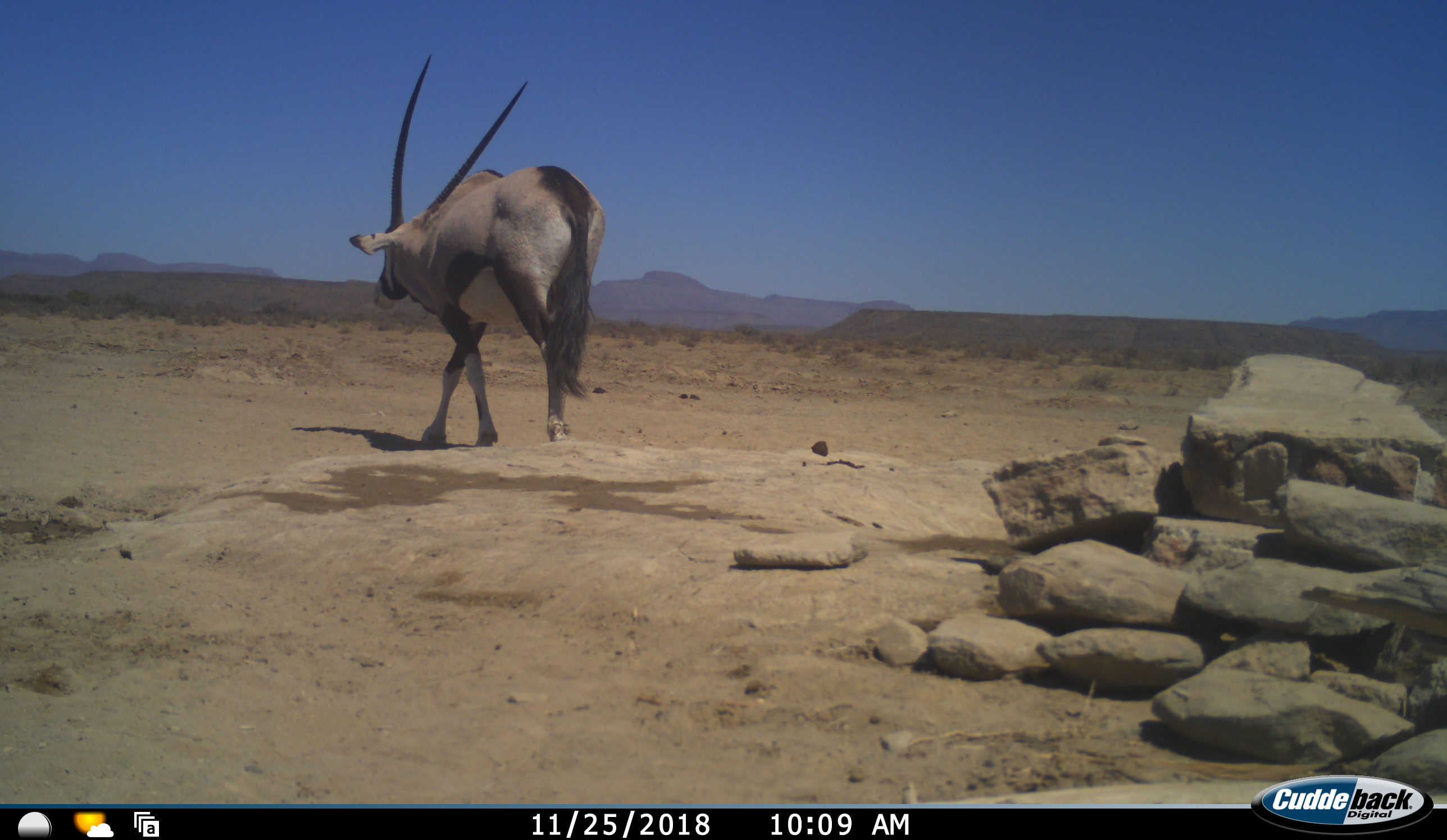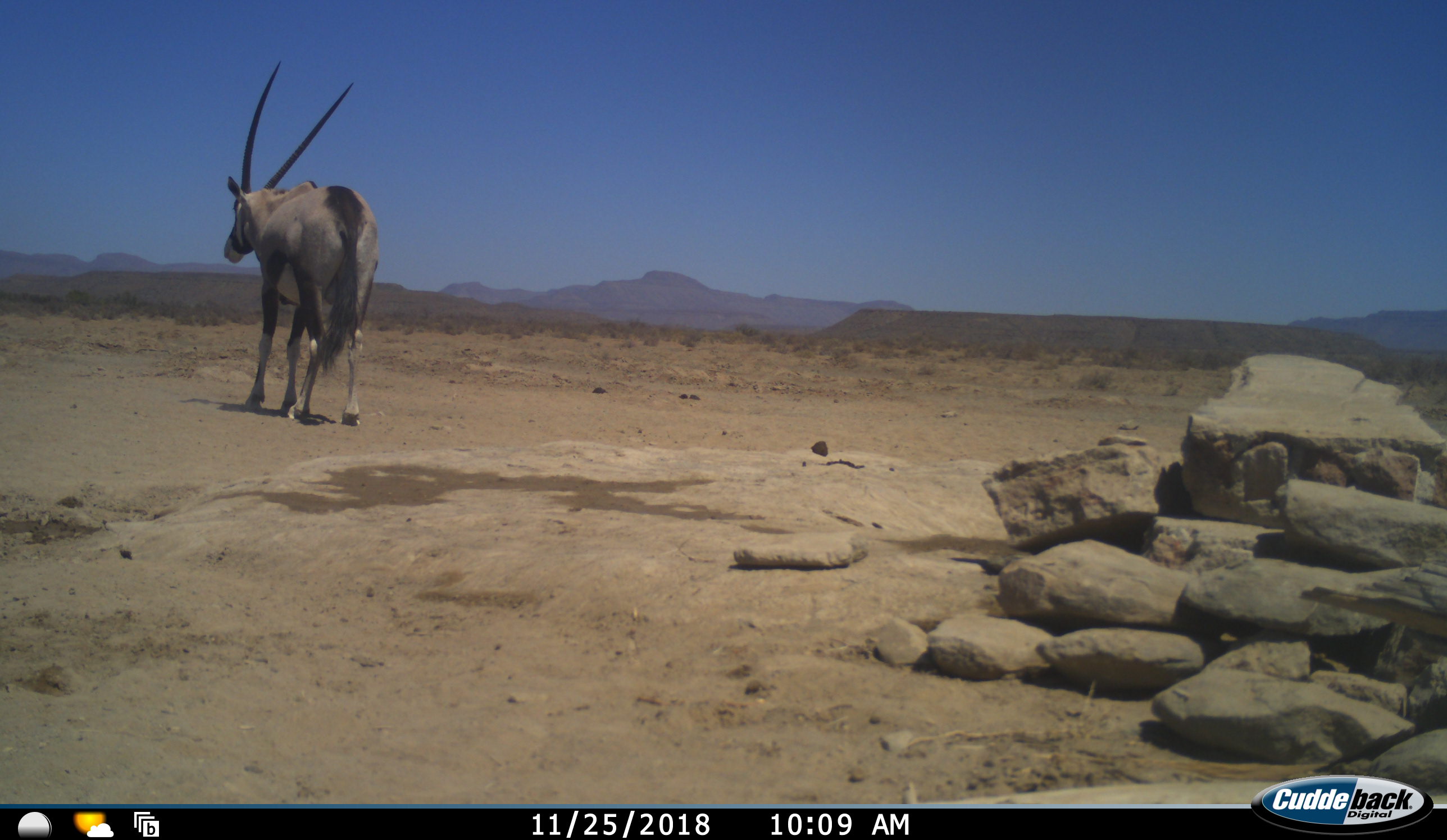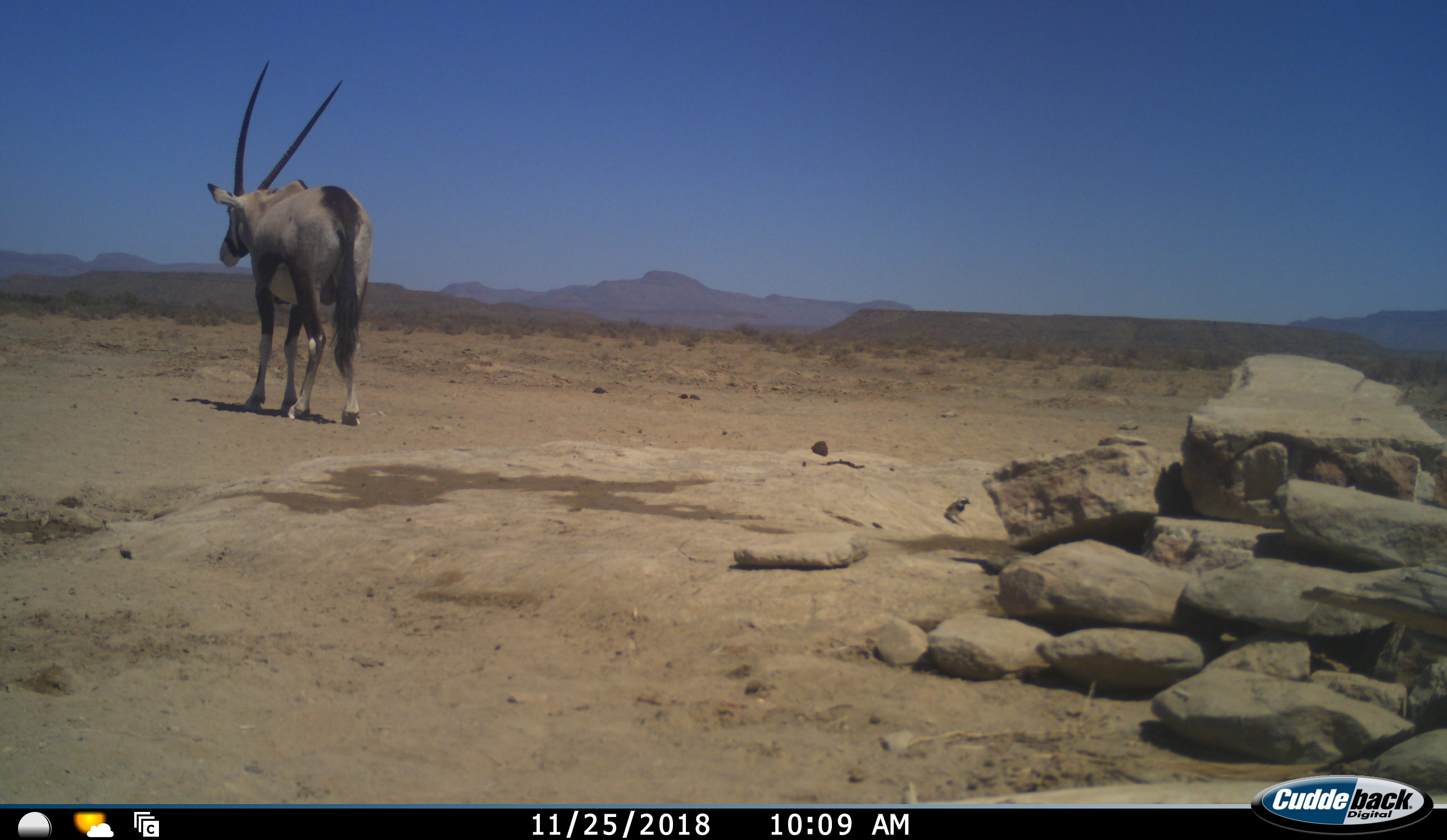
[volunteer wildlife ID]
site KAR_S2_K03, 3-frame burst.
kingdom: Animalia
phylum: Chordata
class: Mammalia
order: Artiodactyla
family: Bovidae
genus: Oryx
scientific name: Oryx gazella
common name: gemsbok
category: oryx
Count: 1.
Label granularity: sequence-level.